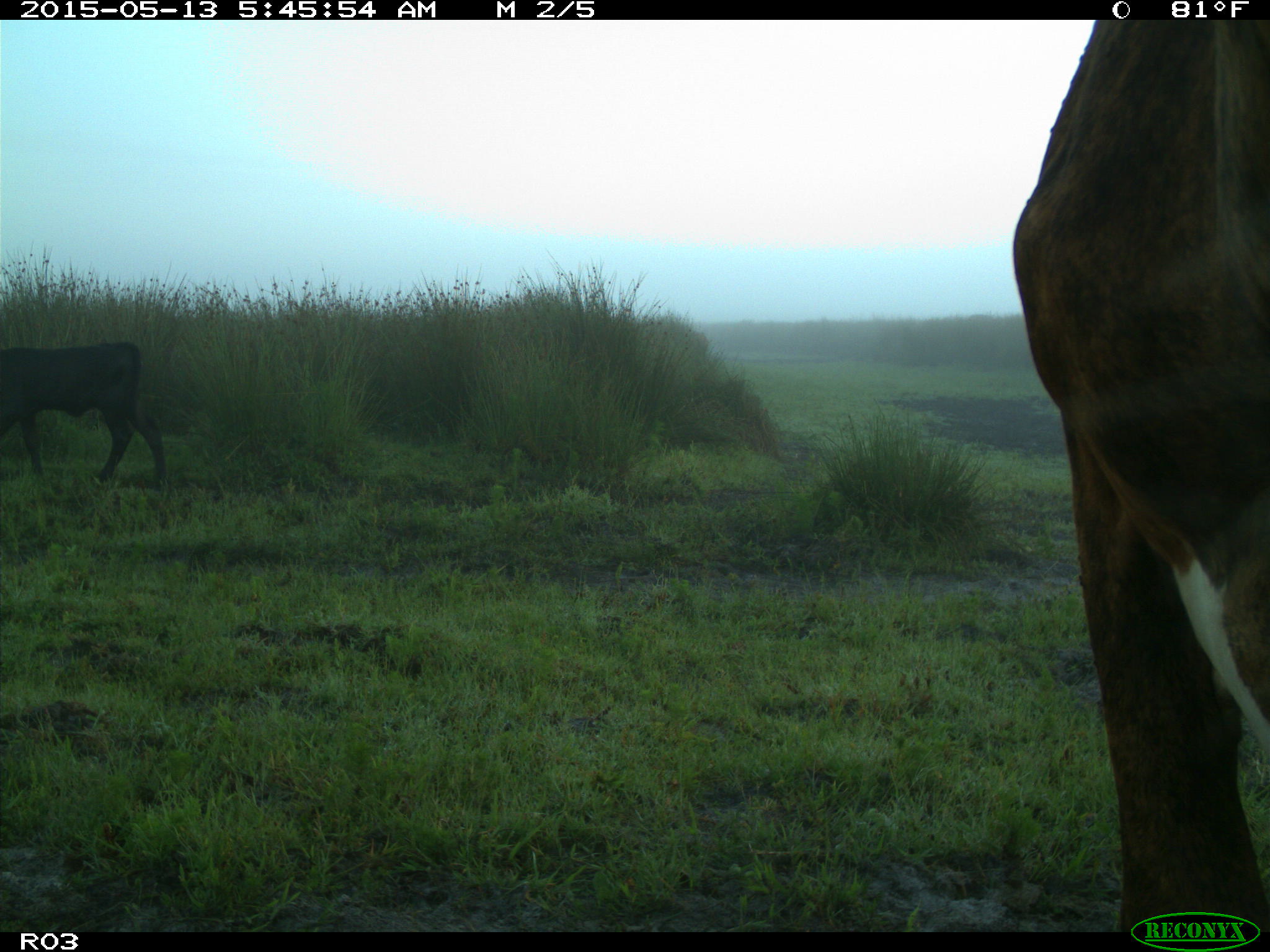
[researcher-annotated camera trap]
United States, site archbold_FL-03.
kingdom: Animalia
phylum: Chordata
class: Mammalia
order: Artiodactyla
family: Bovidae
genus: Bos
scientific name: Bos taurus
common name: domestic cow